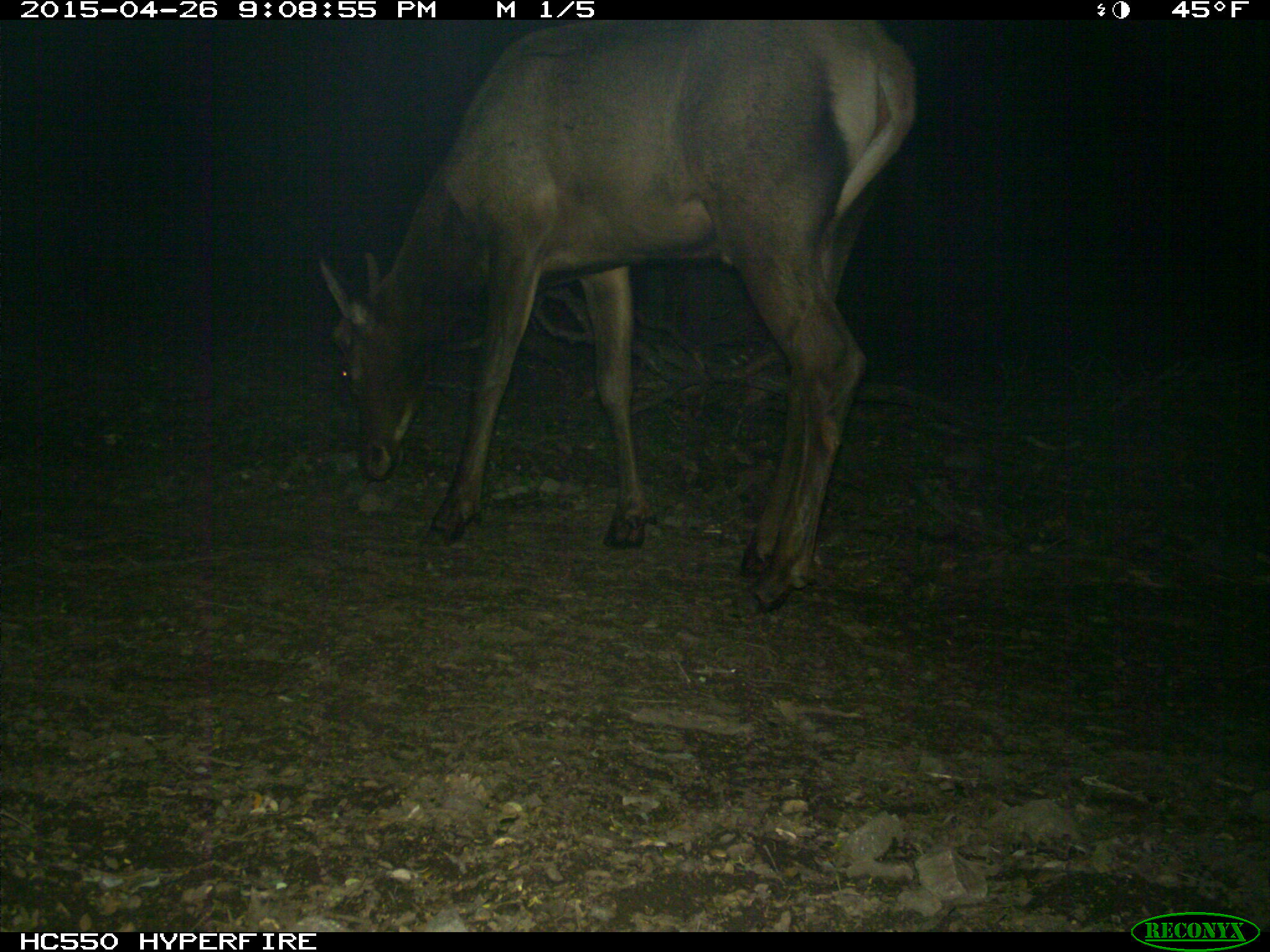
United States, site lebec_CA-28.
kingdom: Animalia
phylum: Chordata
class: Mammalia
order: Artiodactyla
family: Cervidae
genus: Cervus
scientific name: Cervus canadensis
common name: elk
Cervus canadensis (elk).